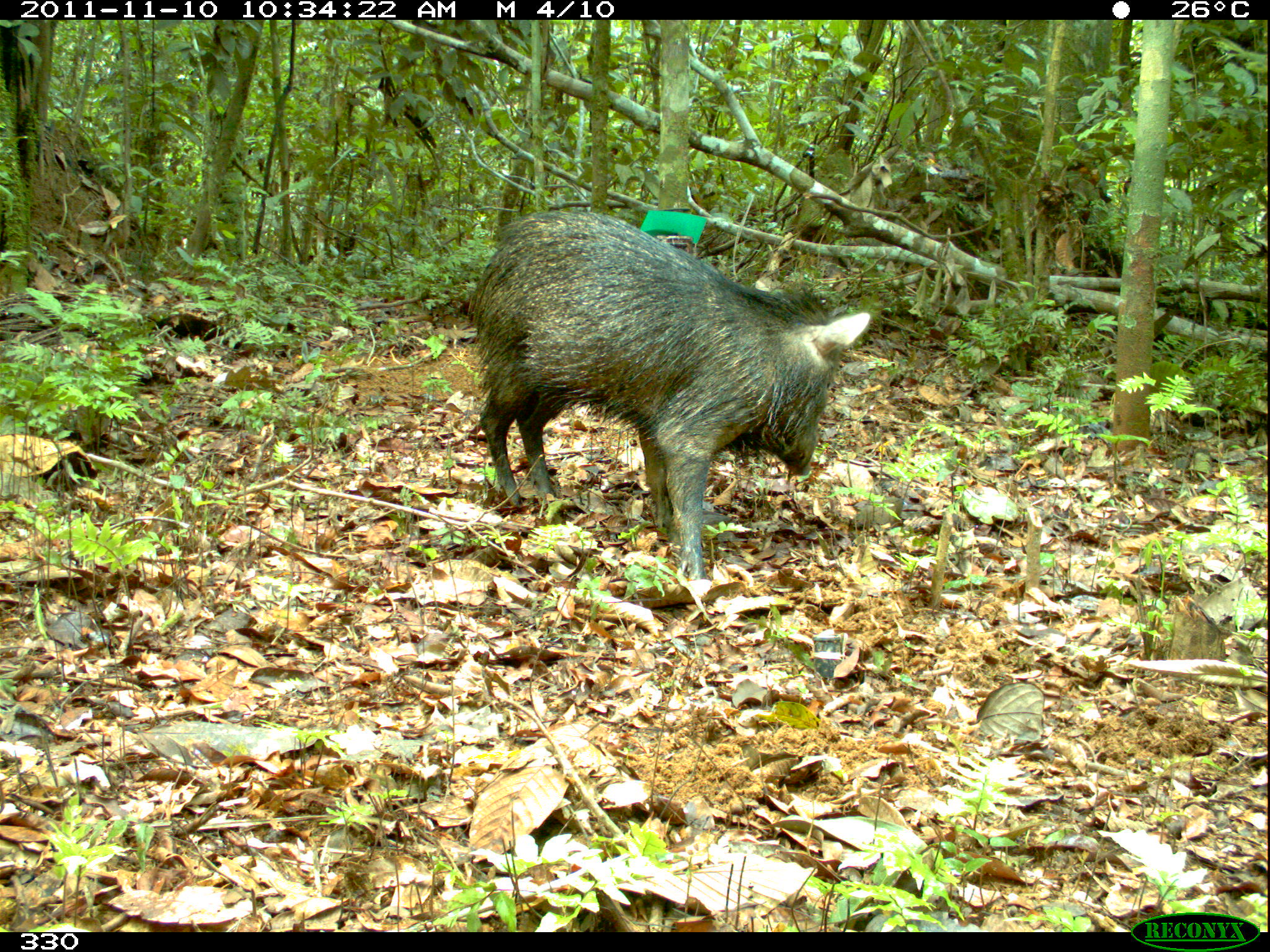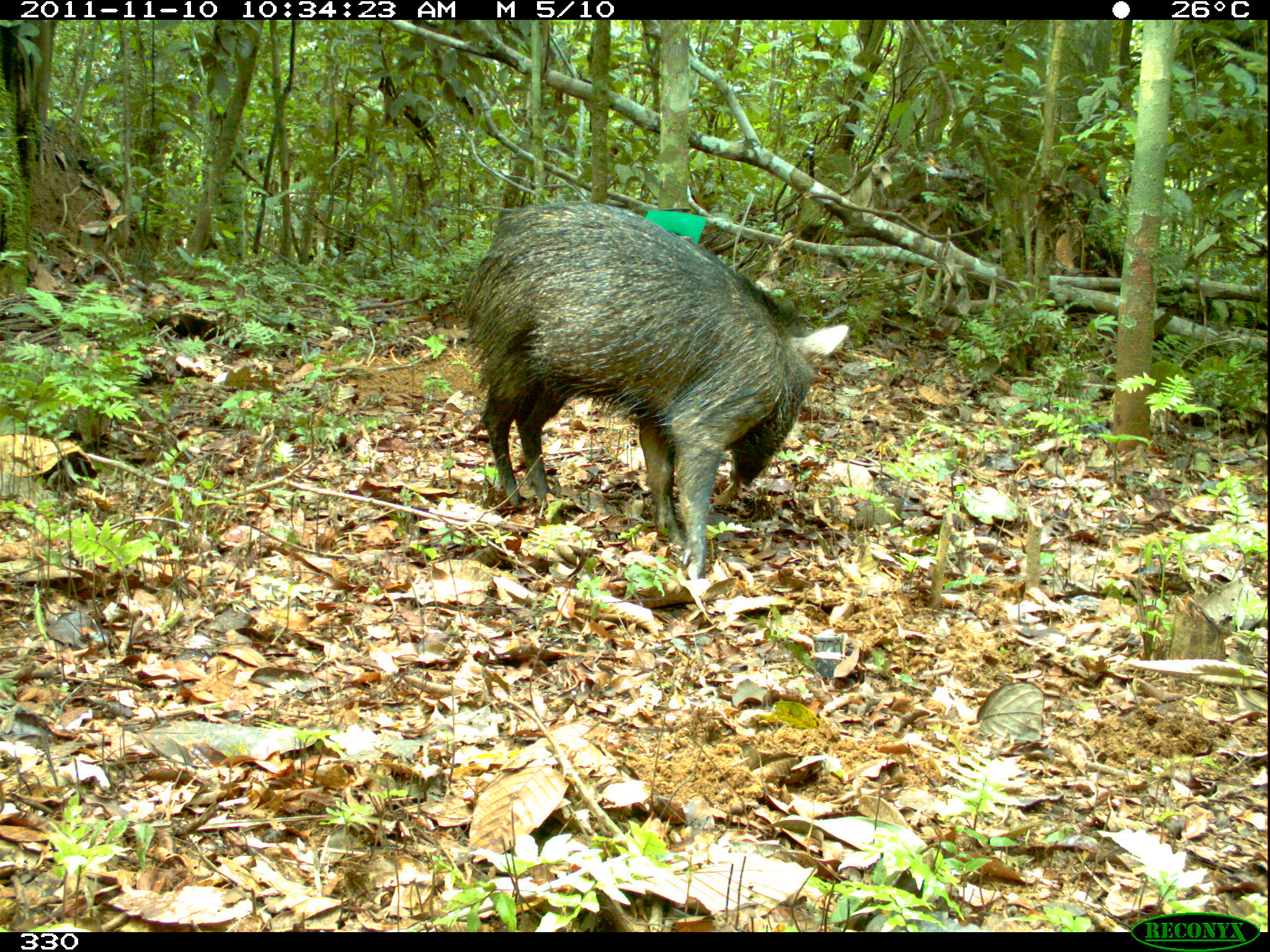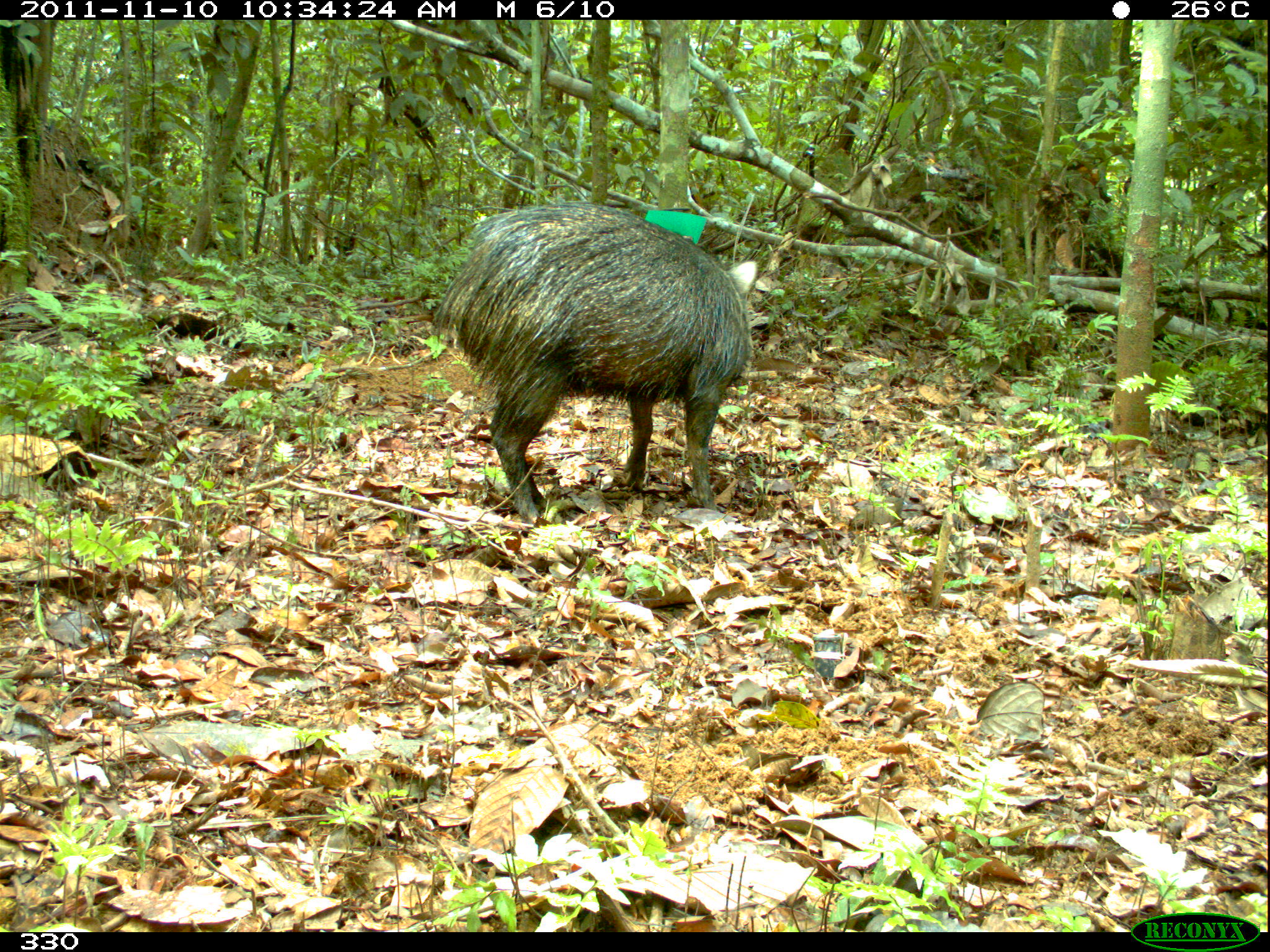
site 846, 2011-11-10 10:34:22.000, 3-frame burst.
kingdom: Animalia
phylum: Chordata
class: Mammalia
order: Artiodactyla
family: Tayassuidae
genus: Pecari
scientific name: Pecari tajacu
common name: collared peccary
Pecari tajacu (collared peccary).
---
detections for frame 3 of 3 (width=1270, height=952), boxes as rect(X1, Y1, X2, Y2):
pecari tajacu: rect(432, 201, 758, 526)